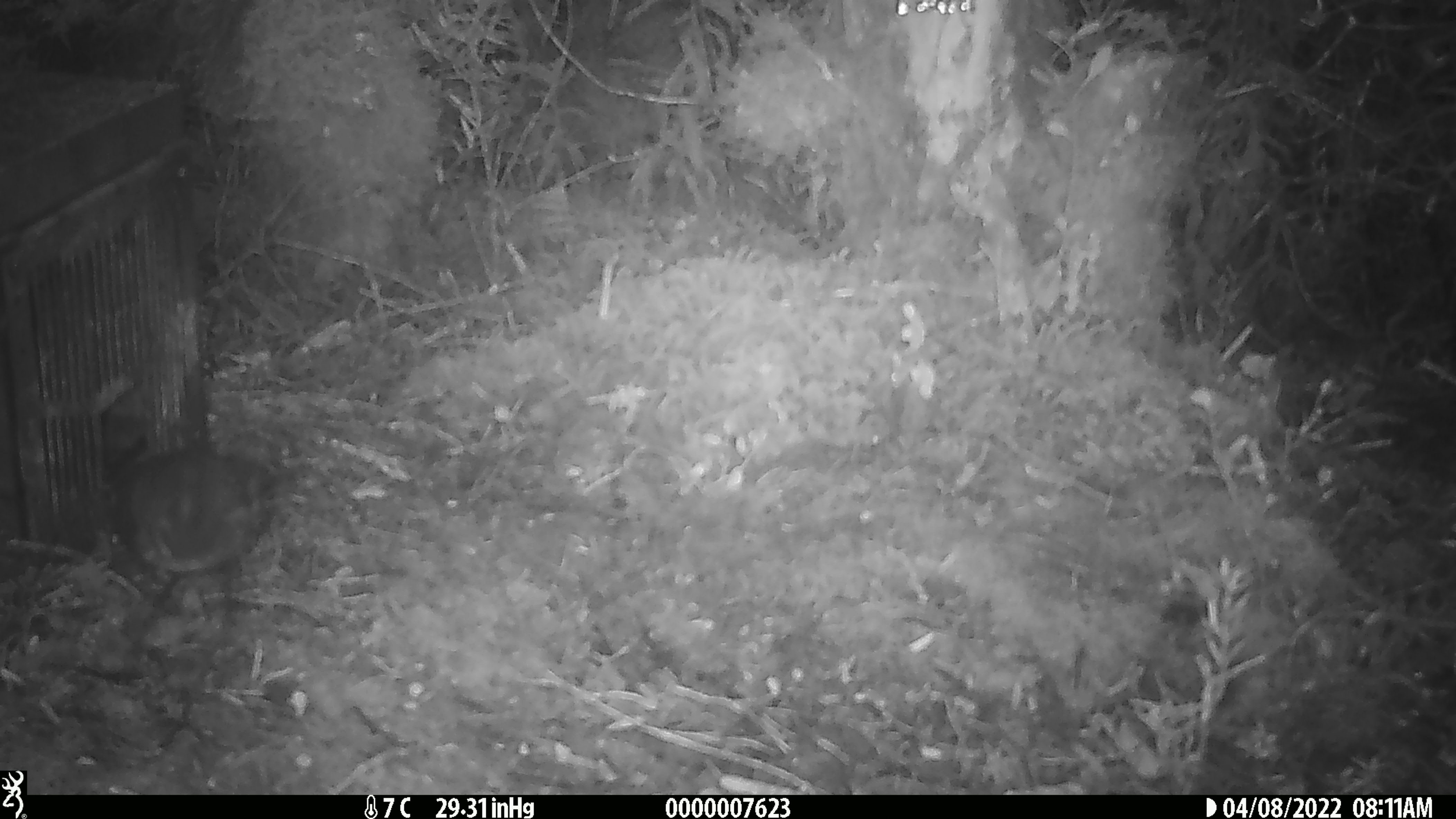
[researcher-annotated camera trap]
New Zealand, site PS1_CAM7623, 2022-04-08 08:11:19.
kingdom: Animalia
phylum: Chordata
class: Aves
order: Passeriformes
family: Petroicidae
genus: Petroica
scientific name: Petroica australis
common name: new zealand robin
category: robin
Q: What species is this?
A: Robin (new zealand robin) (Petroica australis).